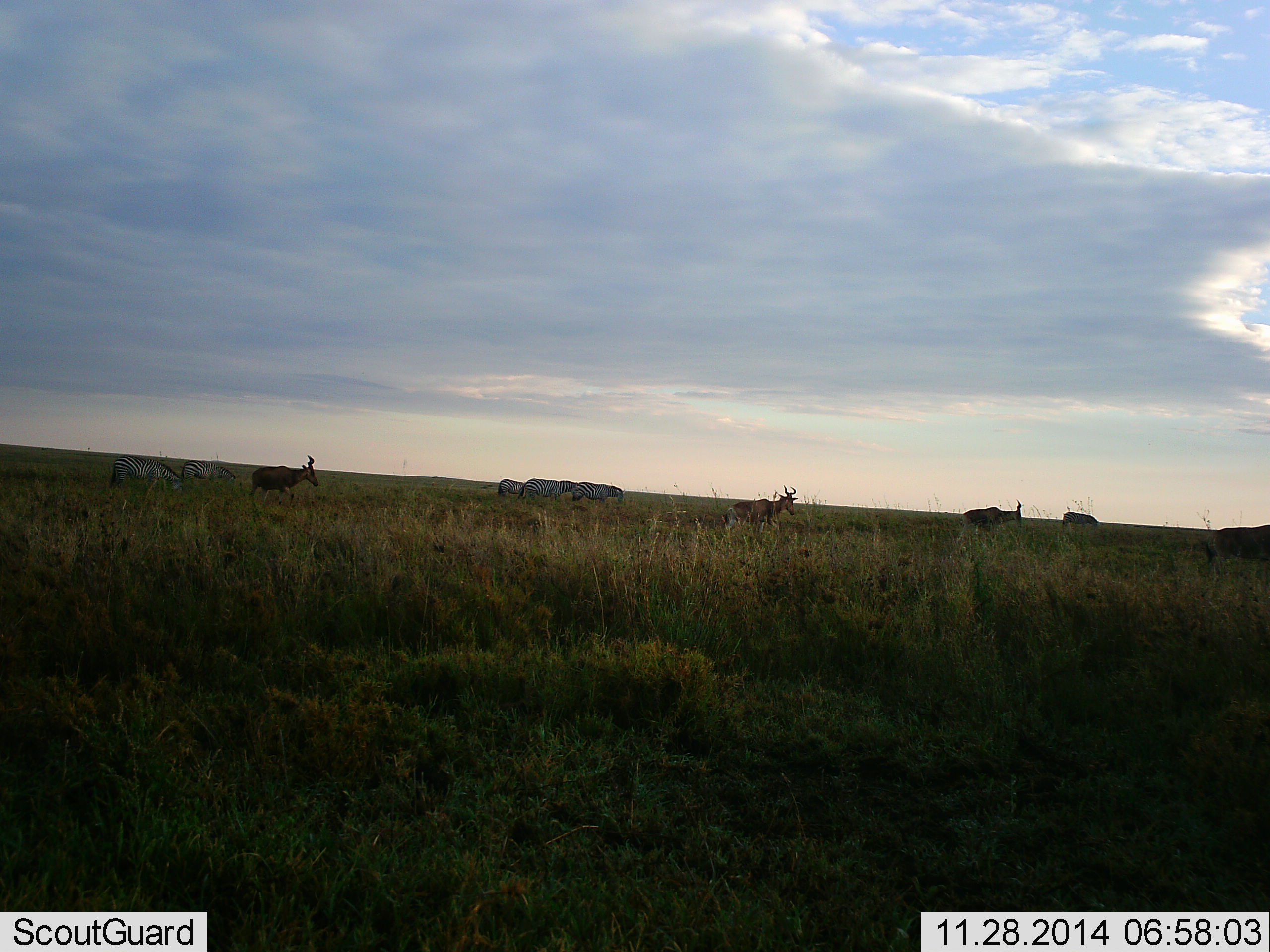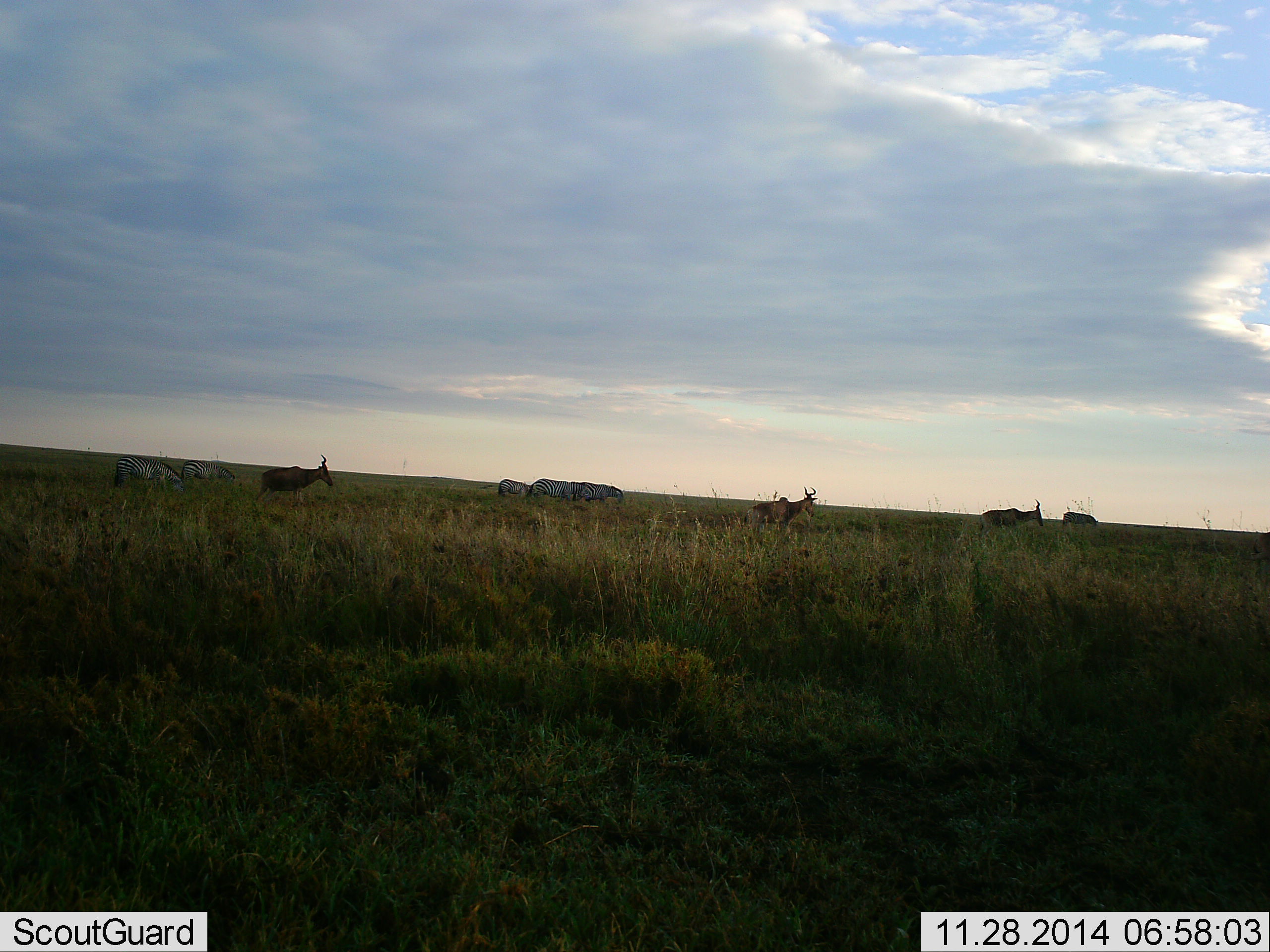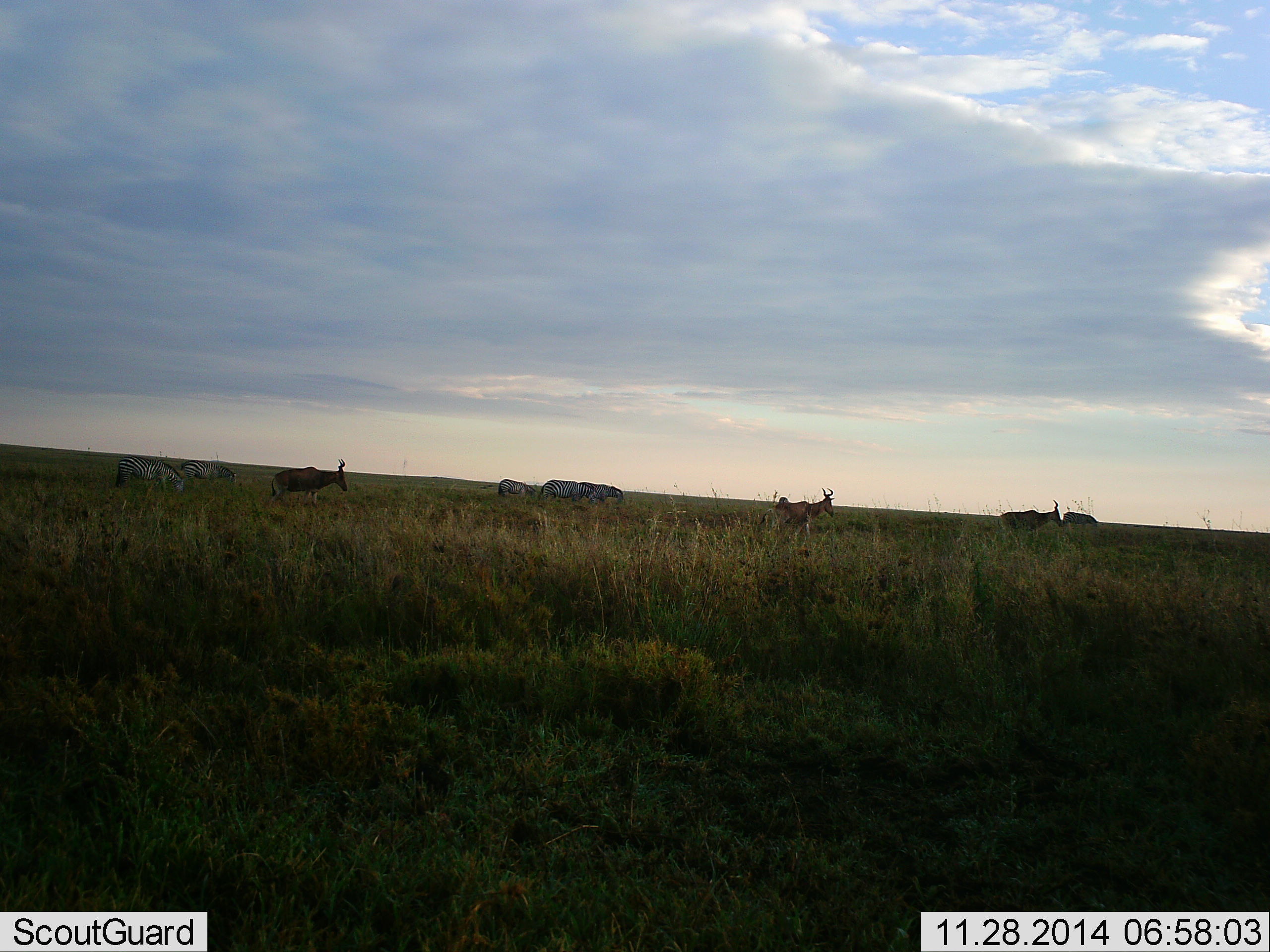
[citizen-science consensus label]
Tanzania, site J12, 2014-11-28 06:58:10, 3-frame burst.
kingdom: Animalia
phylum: Chordata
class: Mammalia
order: Artiodactyla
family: Bovidae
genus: Alcelaphus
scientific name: Alcelaphus buselaphus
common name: hartebeest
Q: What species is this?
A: Hartebeest (Alcelaphus buselaphus).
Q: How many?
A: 4.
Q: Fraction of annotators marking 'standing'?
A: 8%.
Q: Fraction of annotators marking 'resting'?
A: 0%.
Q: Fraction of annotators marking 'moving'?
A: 92%.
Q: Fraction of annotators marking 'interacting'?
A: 0%.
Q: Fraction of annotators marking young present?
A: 0%.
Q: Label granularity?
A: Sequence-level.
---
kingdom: Animalia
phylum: Chordata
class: Mammalia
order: Perissodactyla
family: Equidae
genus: Equus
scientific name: Equus quagga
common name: plains zebra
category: zebra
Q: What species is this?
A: Zebra (plains zebra) (Equus quagga).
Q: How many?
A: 6.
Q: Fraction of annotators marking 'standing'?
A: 40%.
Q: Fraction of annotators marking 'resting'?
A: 0%.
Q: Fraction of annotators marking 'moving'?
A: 53%.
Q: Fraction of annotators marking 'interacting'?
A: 0%.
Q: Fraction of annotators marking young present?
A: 0%.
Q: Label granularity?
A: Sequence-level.